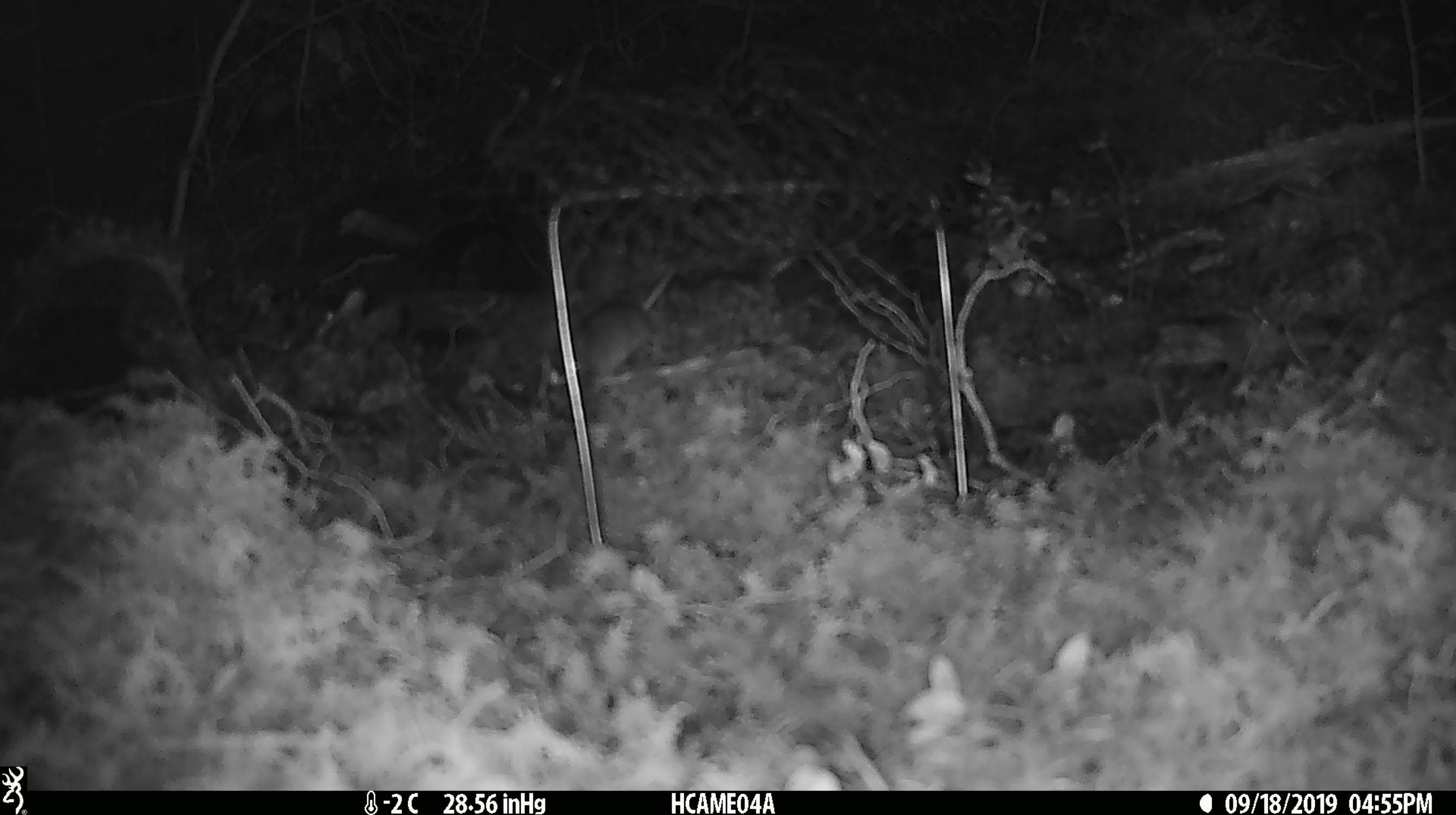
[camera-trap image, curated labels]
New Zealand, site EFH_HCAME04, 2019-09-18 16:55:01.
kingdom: Animalia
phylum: Chordata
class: Mammalia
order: Rodentia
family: Muridae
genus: Mus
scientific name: Mus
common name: mouse